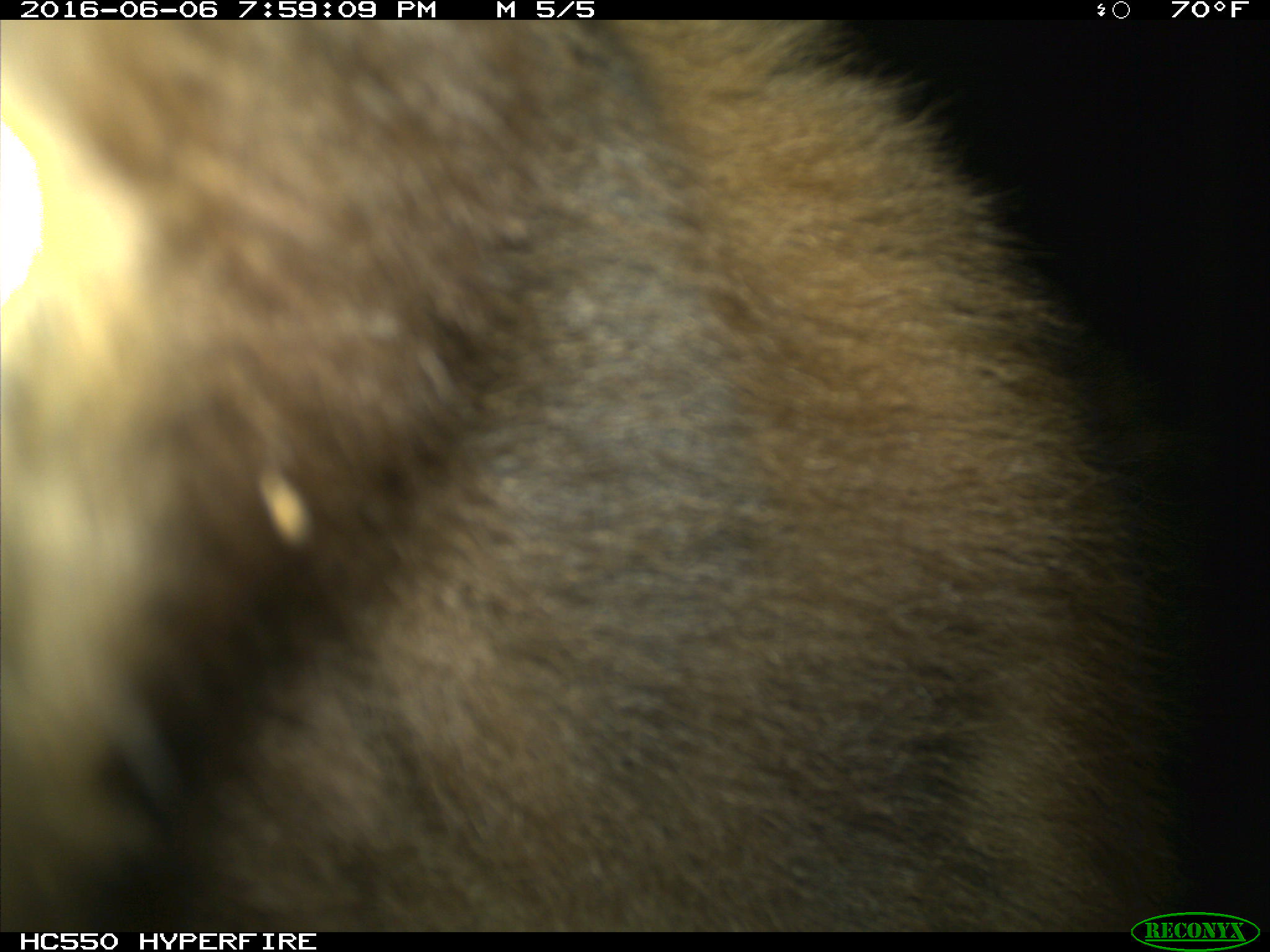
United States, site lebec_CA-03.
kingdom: Animalia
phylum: Chordata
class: Mammalia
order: Carnivora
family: Ursidae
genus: Ursus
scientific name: Ursus americanus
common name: american black bear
Ursus americanus (american black bear).